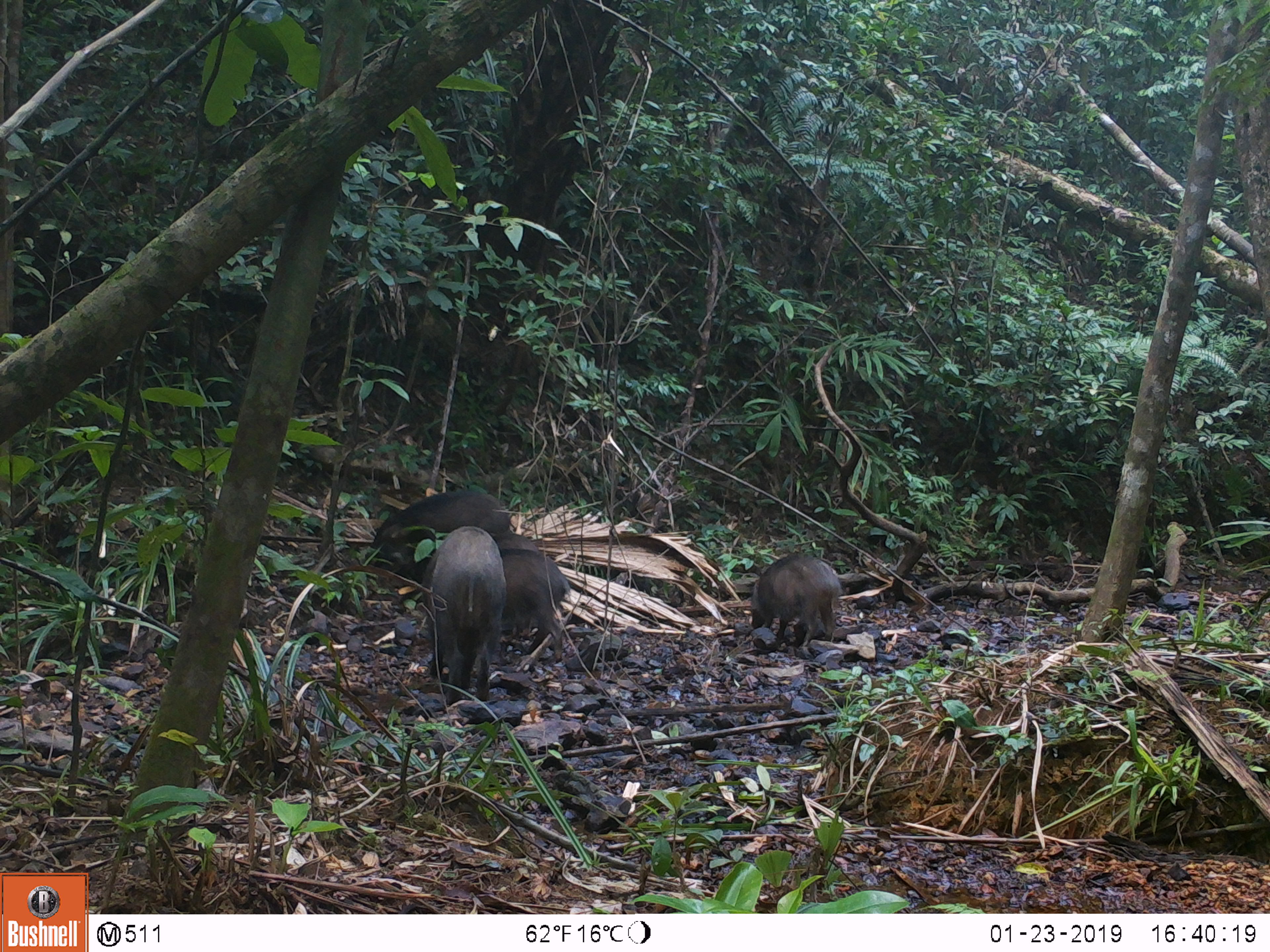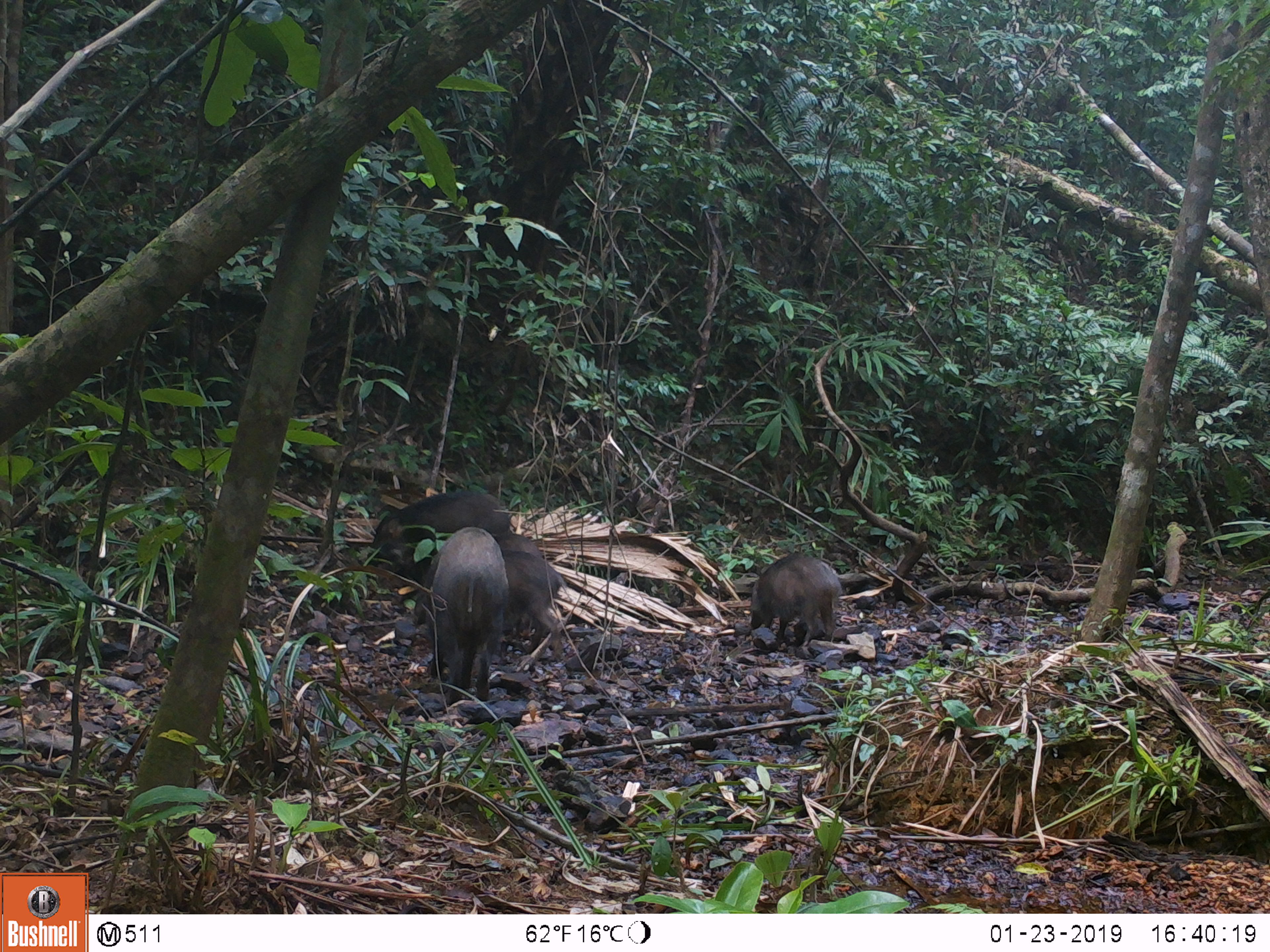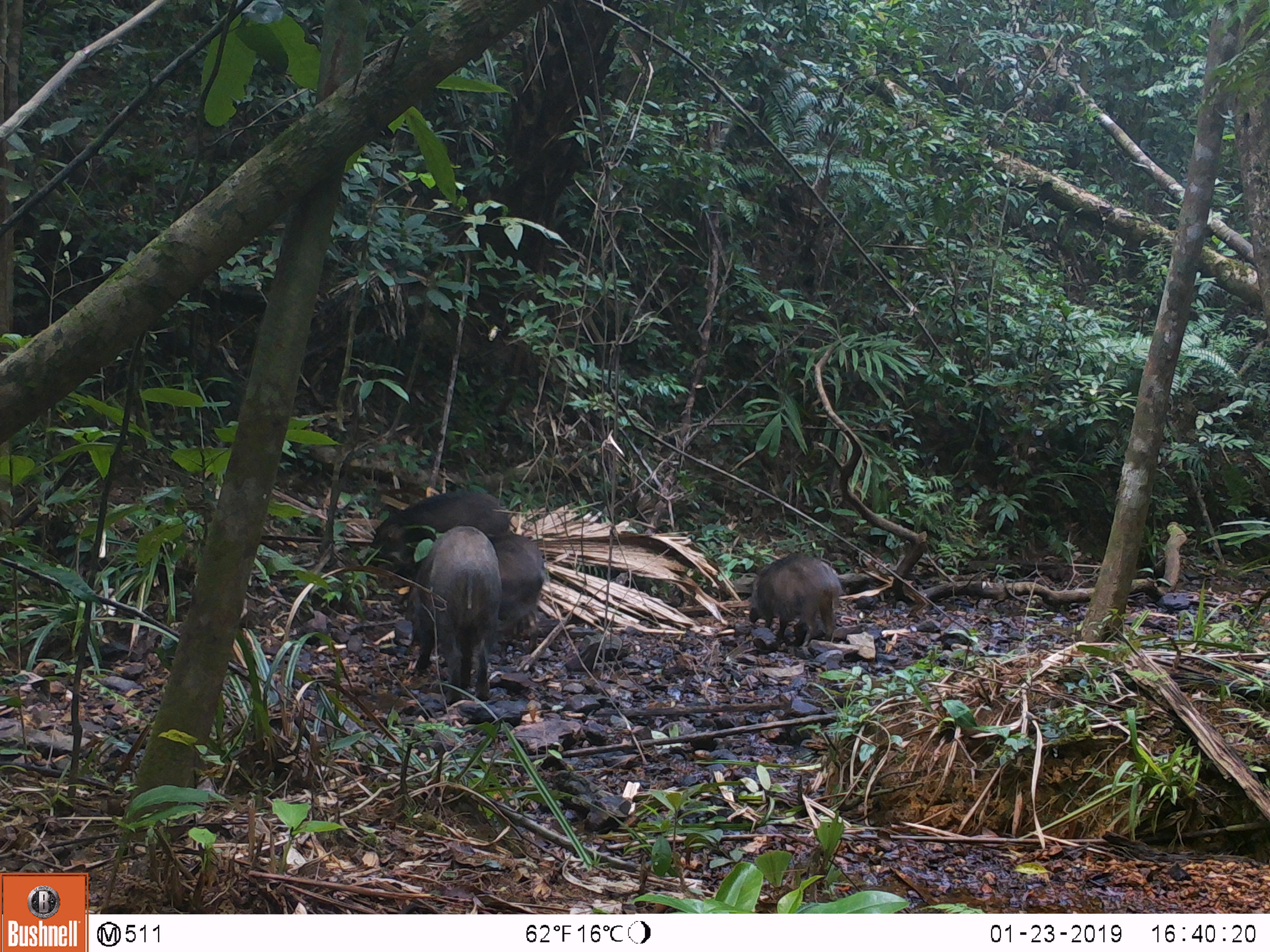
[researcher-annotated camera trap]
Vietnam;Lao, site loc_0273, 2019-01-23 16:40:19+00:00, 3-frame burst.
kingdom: Animalia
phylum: Chordata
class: Mammalia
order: Artiodactyla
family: Suidae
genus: Sus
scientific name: Sus scrofa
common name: eurasian wild pig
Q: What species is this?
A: Eurasian wild pig (Sus scrofa).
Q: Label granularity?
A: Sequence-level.